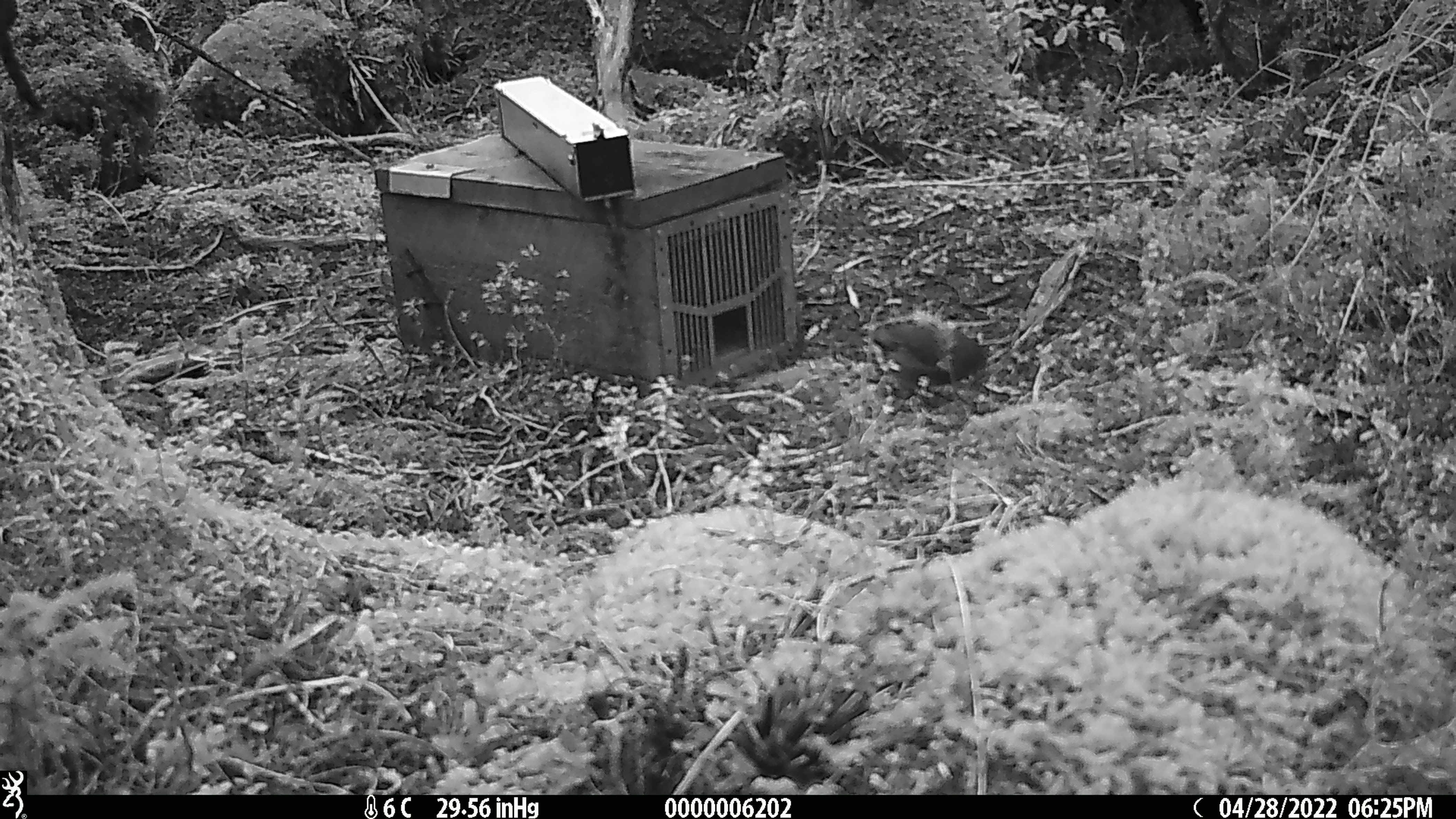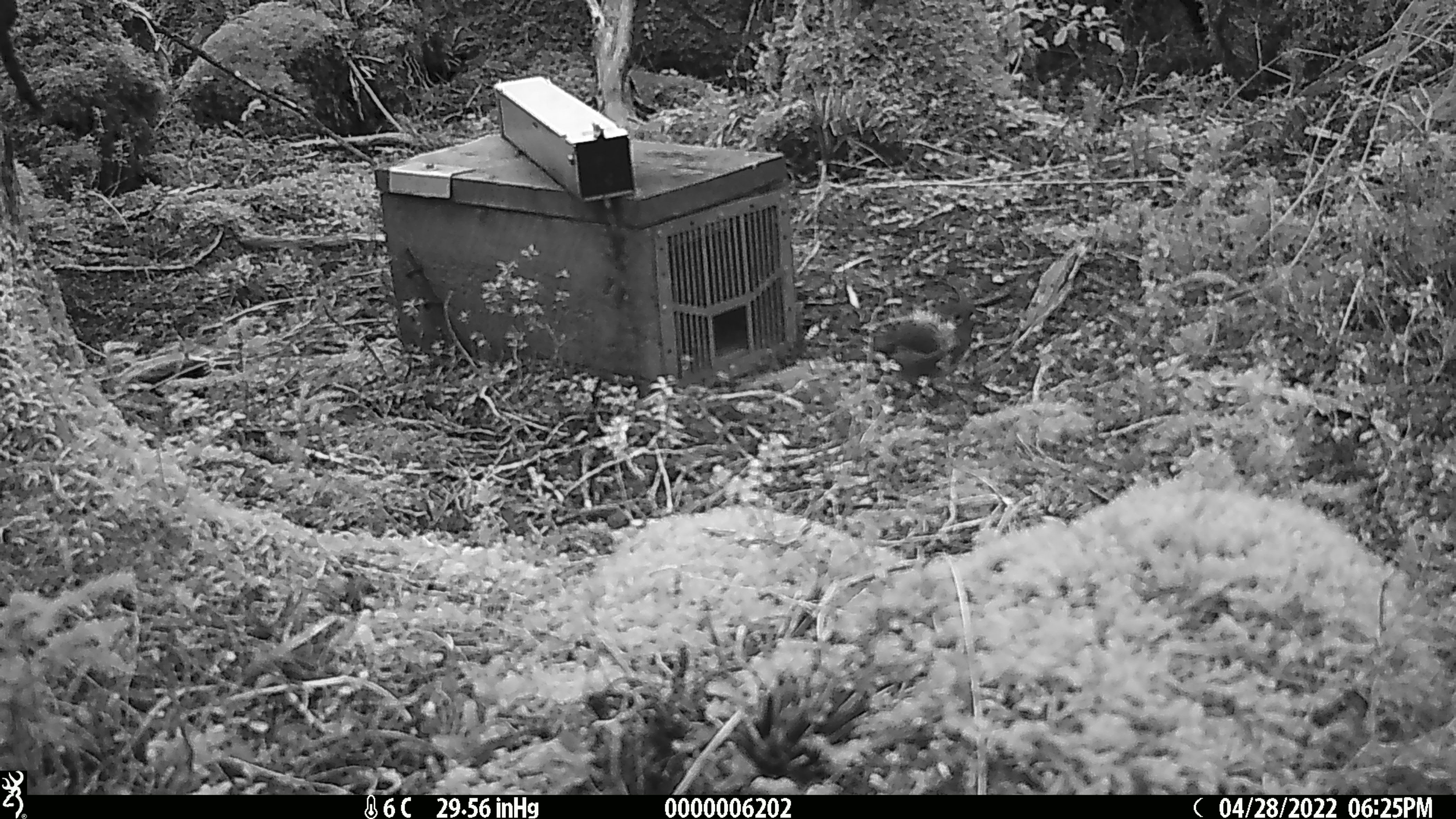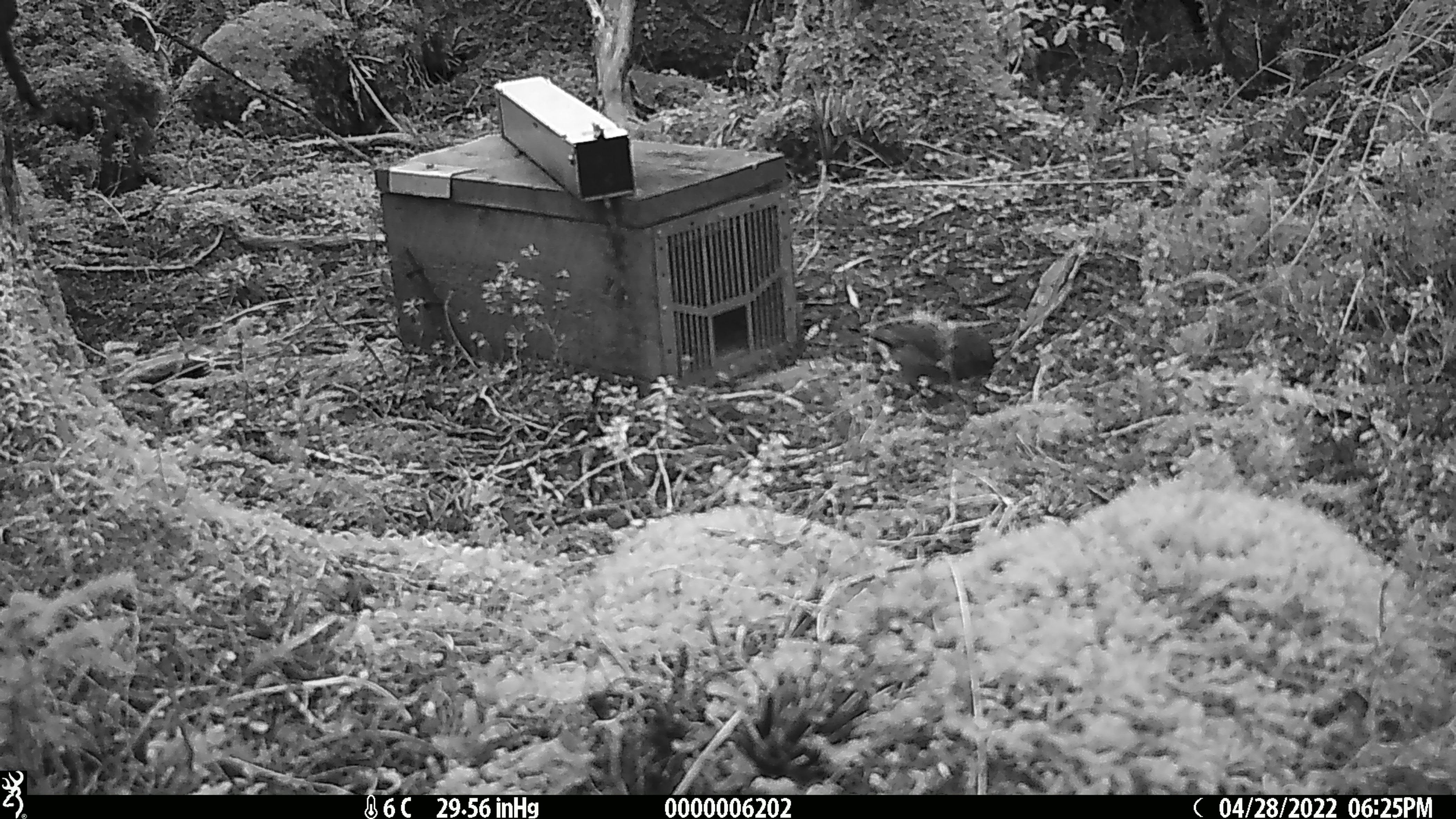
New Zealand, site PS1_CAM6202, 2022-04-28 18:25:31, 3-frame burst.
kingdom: Animalia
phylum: Chordata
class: Aves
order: Passeriformes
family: Petroicidae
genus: Petroica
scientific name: Petroica australis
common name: new zealand robin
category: robin